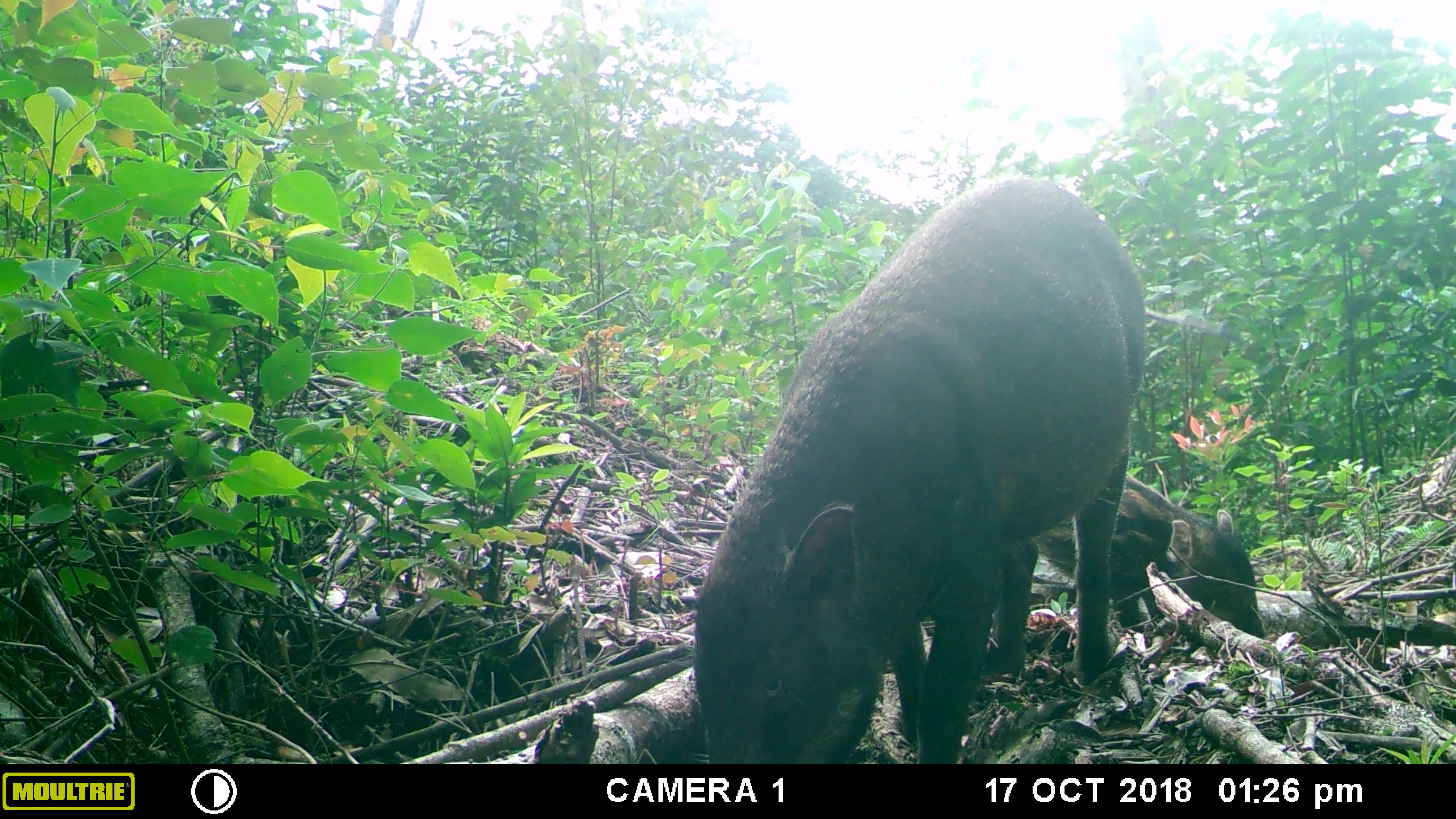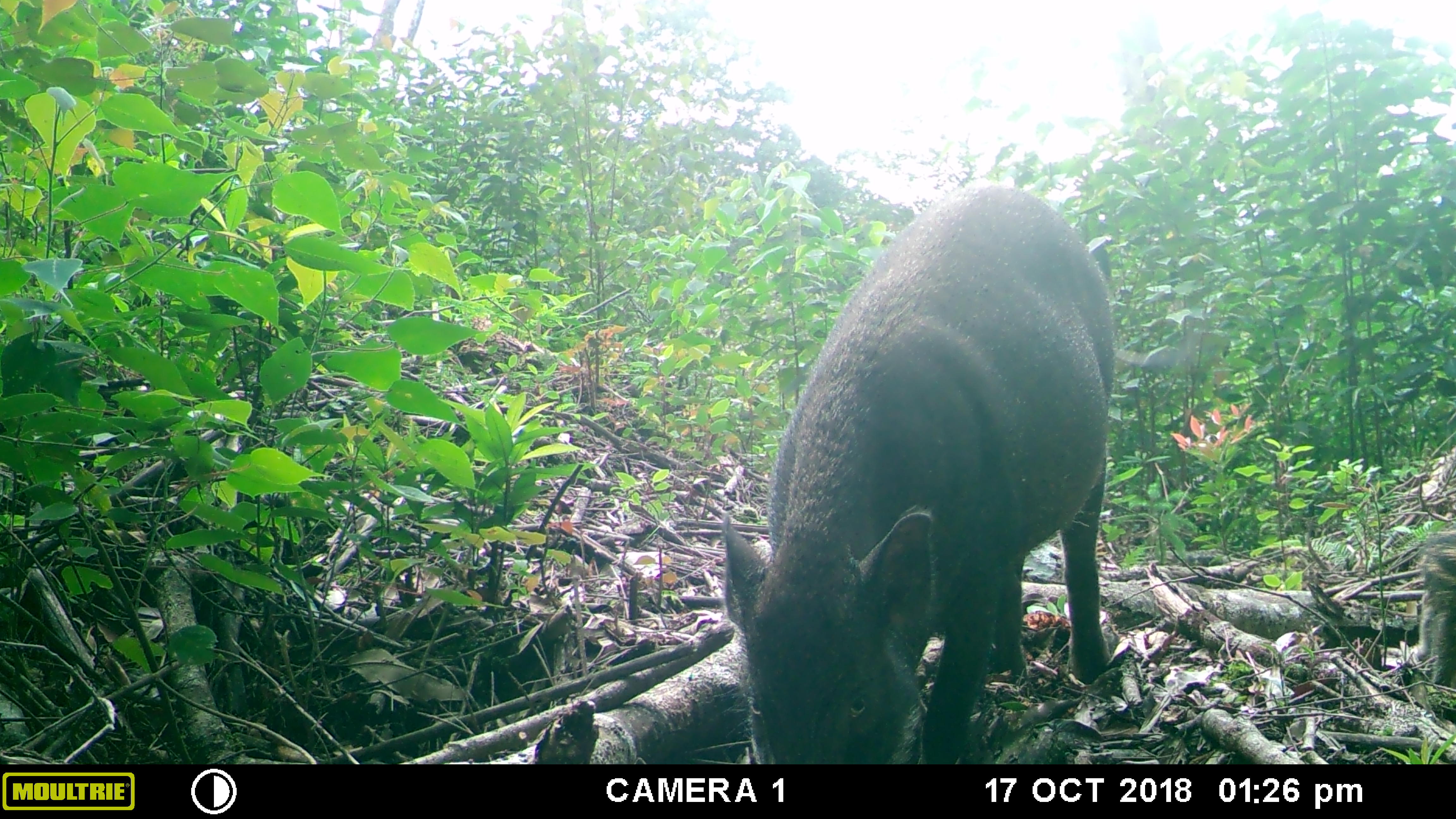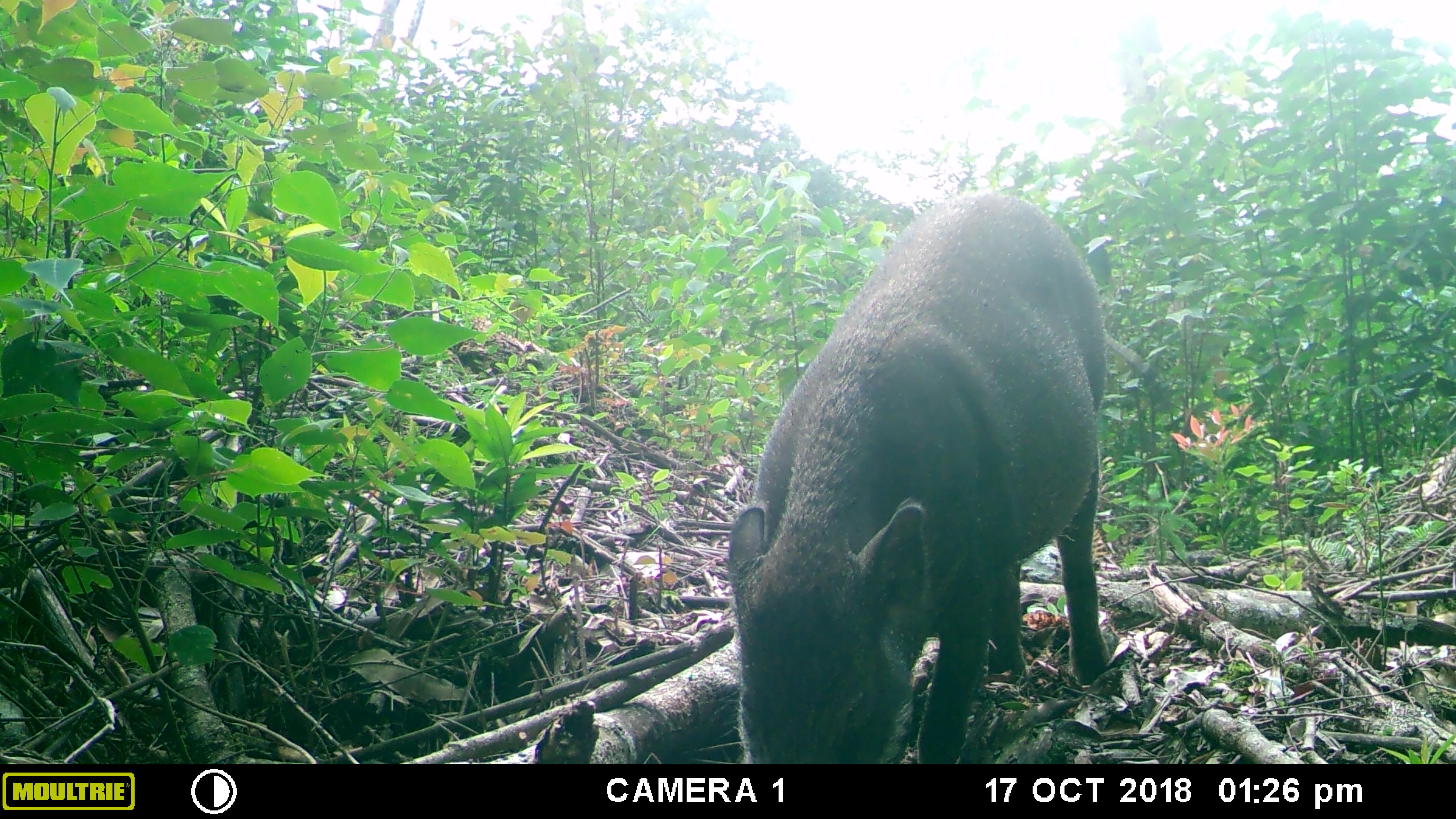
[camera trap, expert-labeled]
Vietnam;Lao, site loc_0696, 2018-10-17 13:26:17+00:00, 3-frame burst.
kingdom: Animalia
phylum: Chordata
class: Mammalia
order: Artiodactyla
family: Suidae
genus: Sus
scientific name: Sus scrofa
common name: eurasian wild pig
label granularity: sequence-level